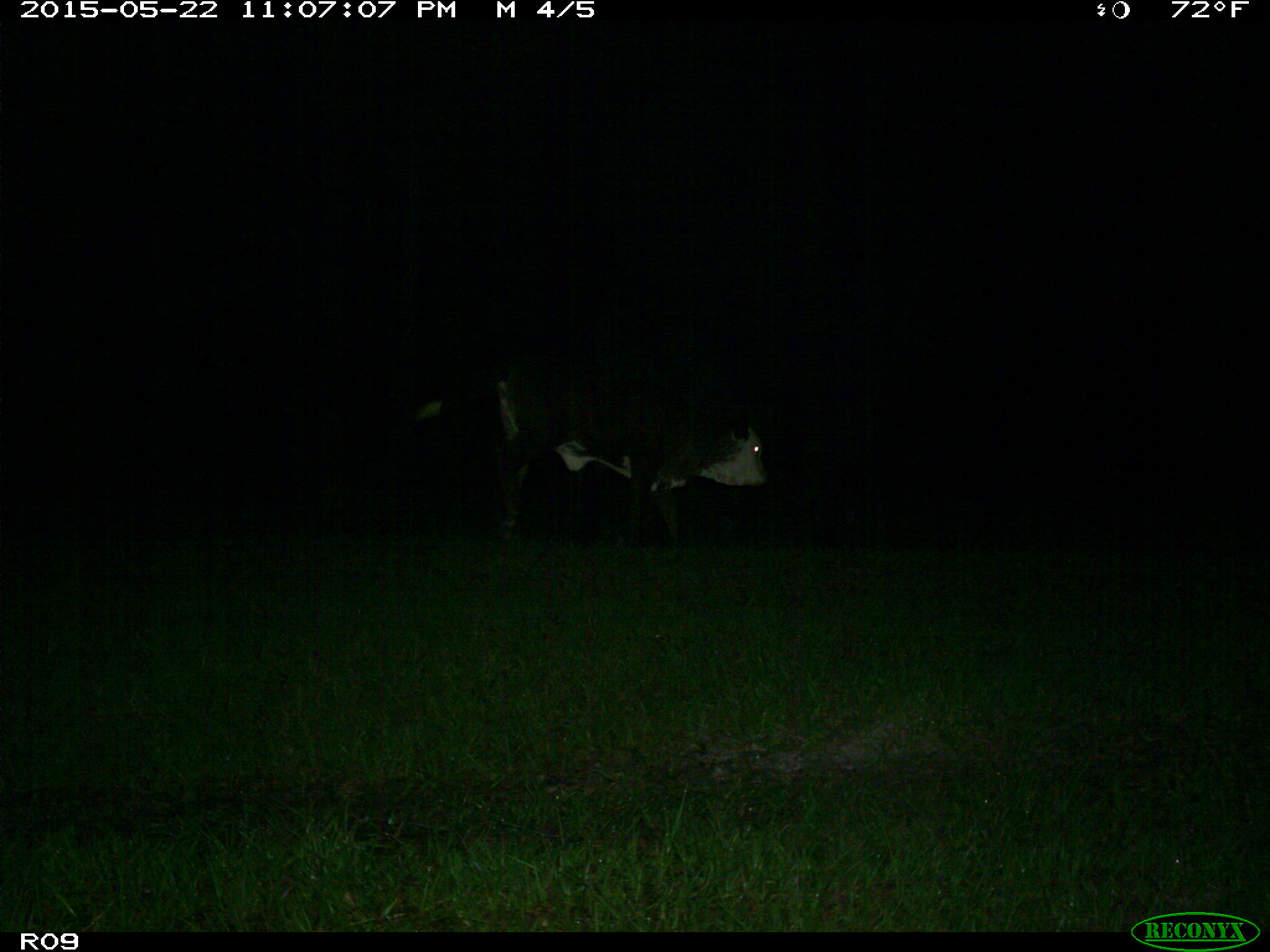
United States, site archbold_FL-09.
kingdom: Animalia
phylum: Chordata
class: Mammalia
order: Artiodactyla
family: Bovidae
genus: Bos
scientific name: Bos taurus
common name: domestic cow